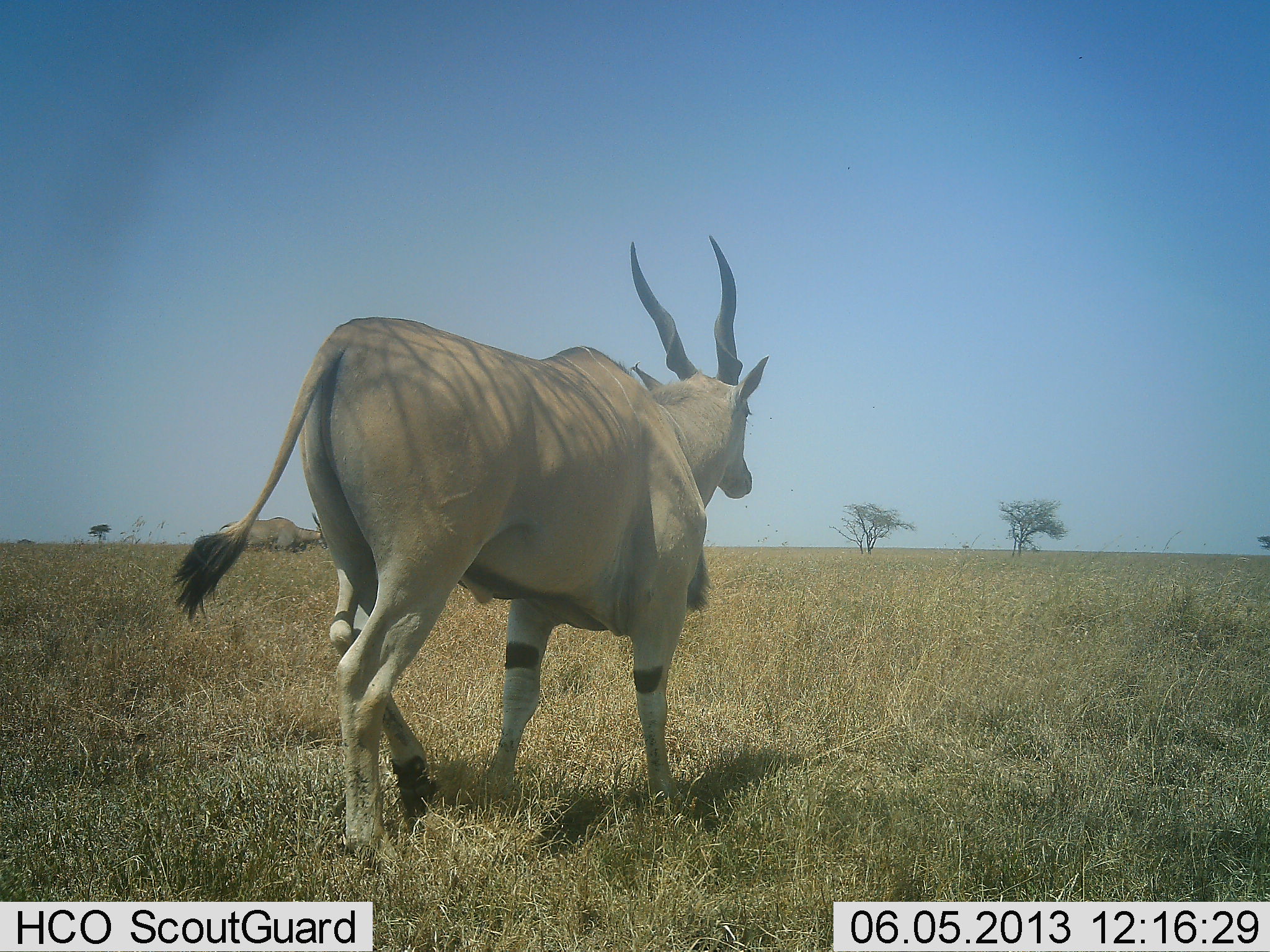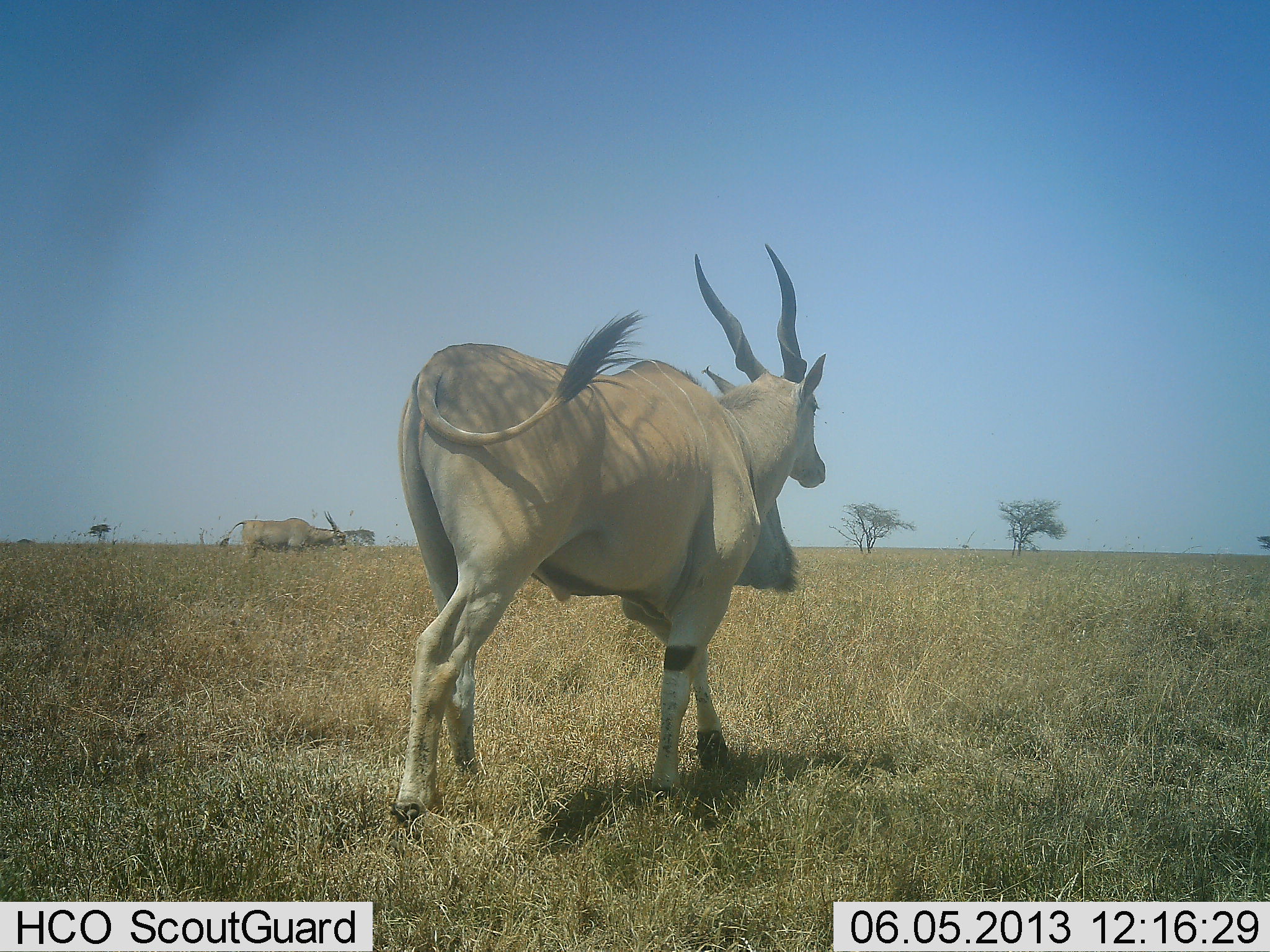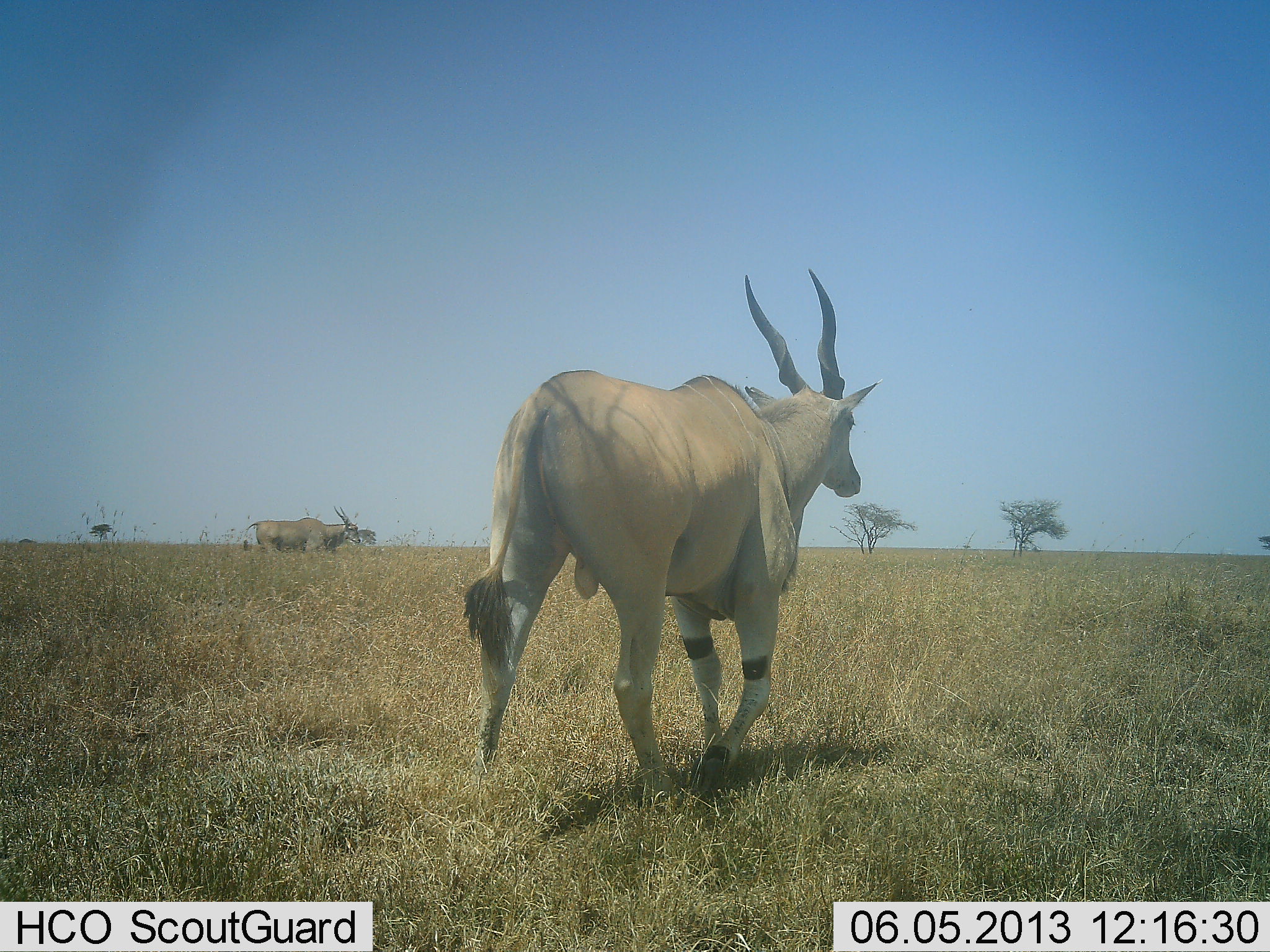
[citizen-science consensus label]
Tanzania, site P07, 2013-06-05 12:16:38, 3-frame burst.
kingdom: Animalia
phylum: Chordata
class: Mammalia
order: Artiodactyla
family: Bovidae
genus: Tragelaphus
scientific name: Tragelaphus oryx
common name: eland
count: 2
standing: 13%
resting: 0%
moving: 87%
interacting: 0%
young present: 0%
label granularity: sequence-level